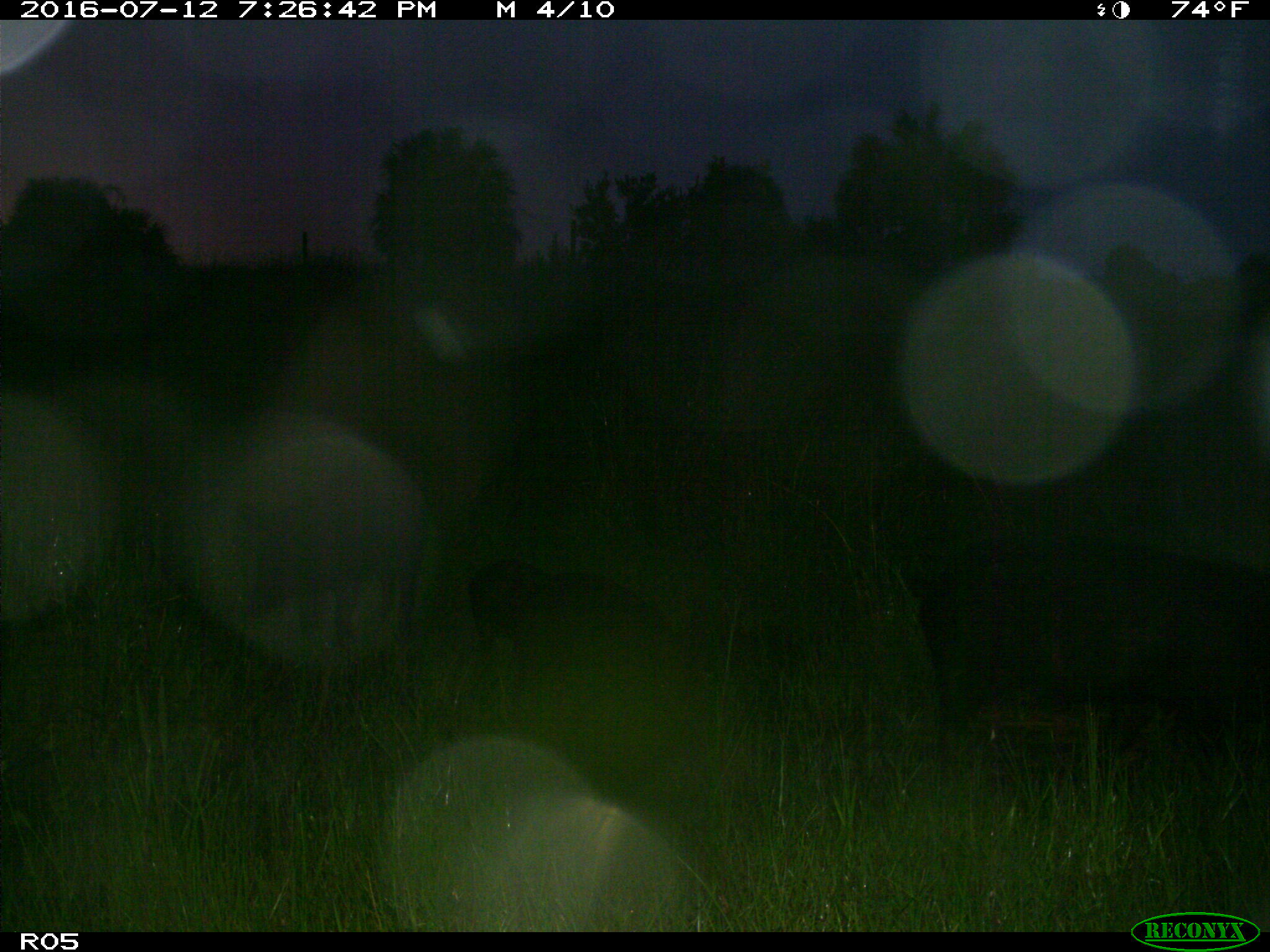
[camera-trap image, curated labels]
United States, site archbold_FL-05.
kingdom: Animalia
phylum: Chordata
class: Mammalia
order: Artiodactyla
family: Suidae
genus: Sus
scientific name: Sus scrofa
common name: wild boar